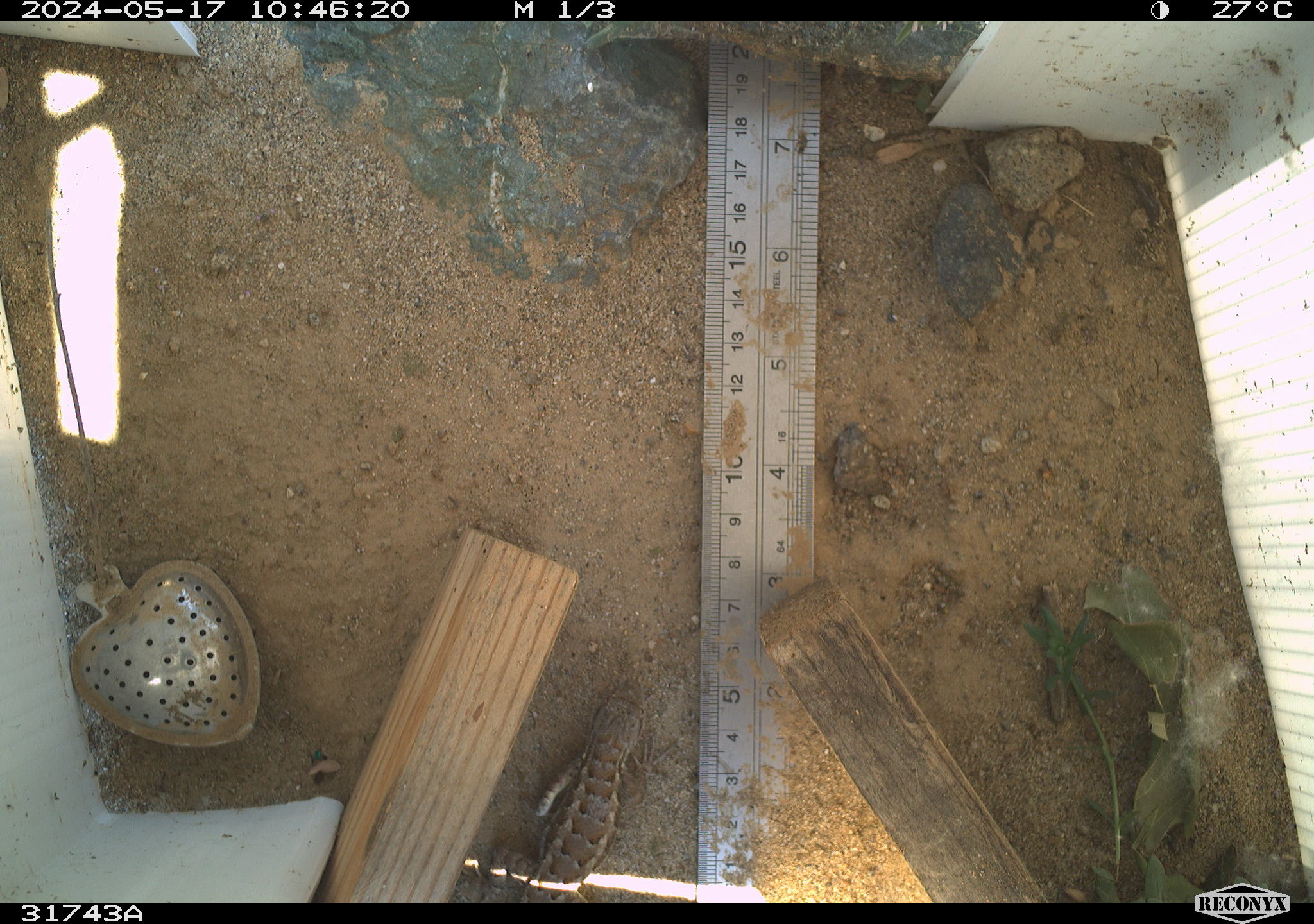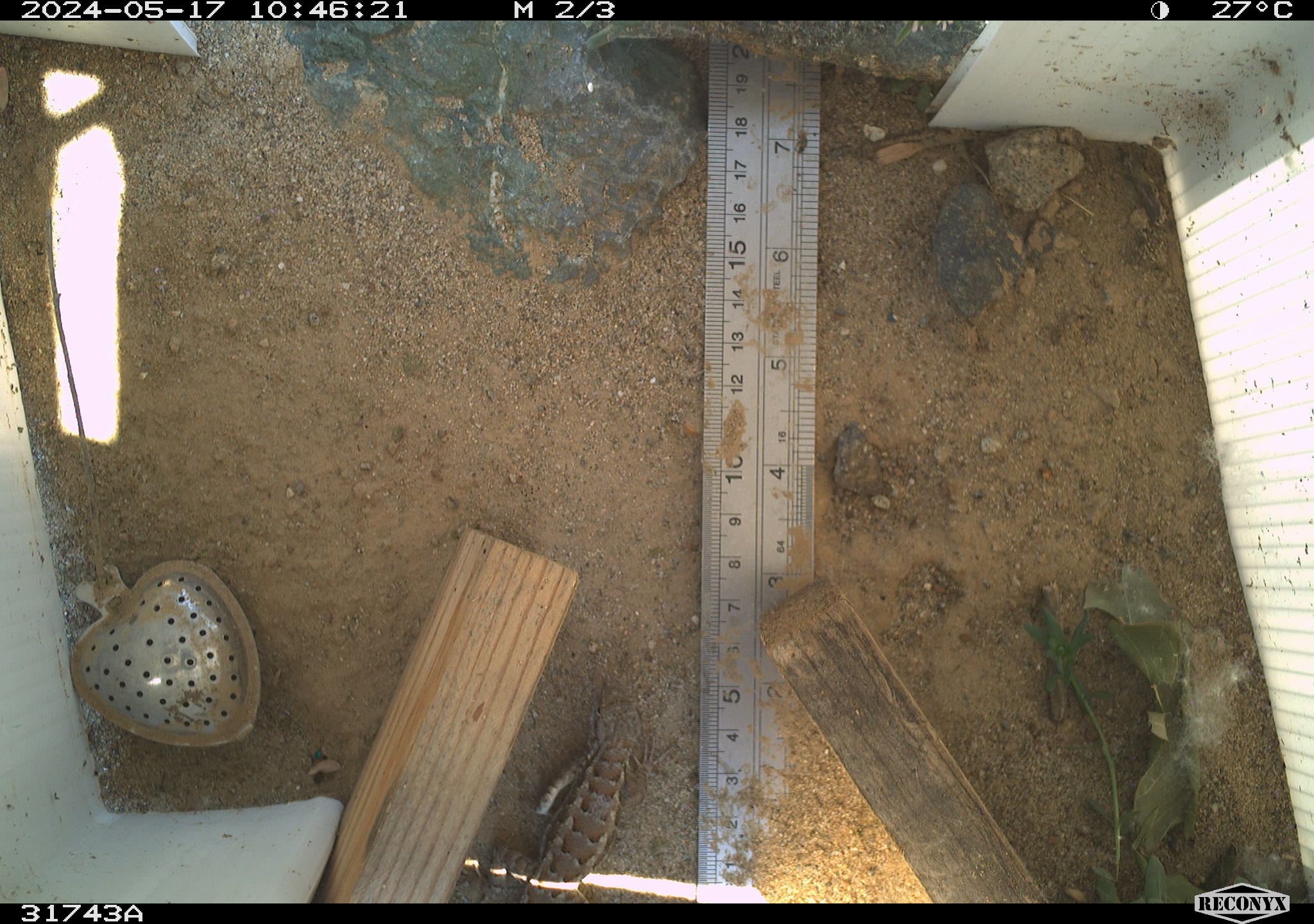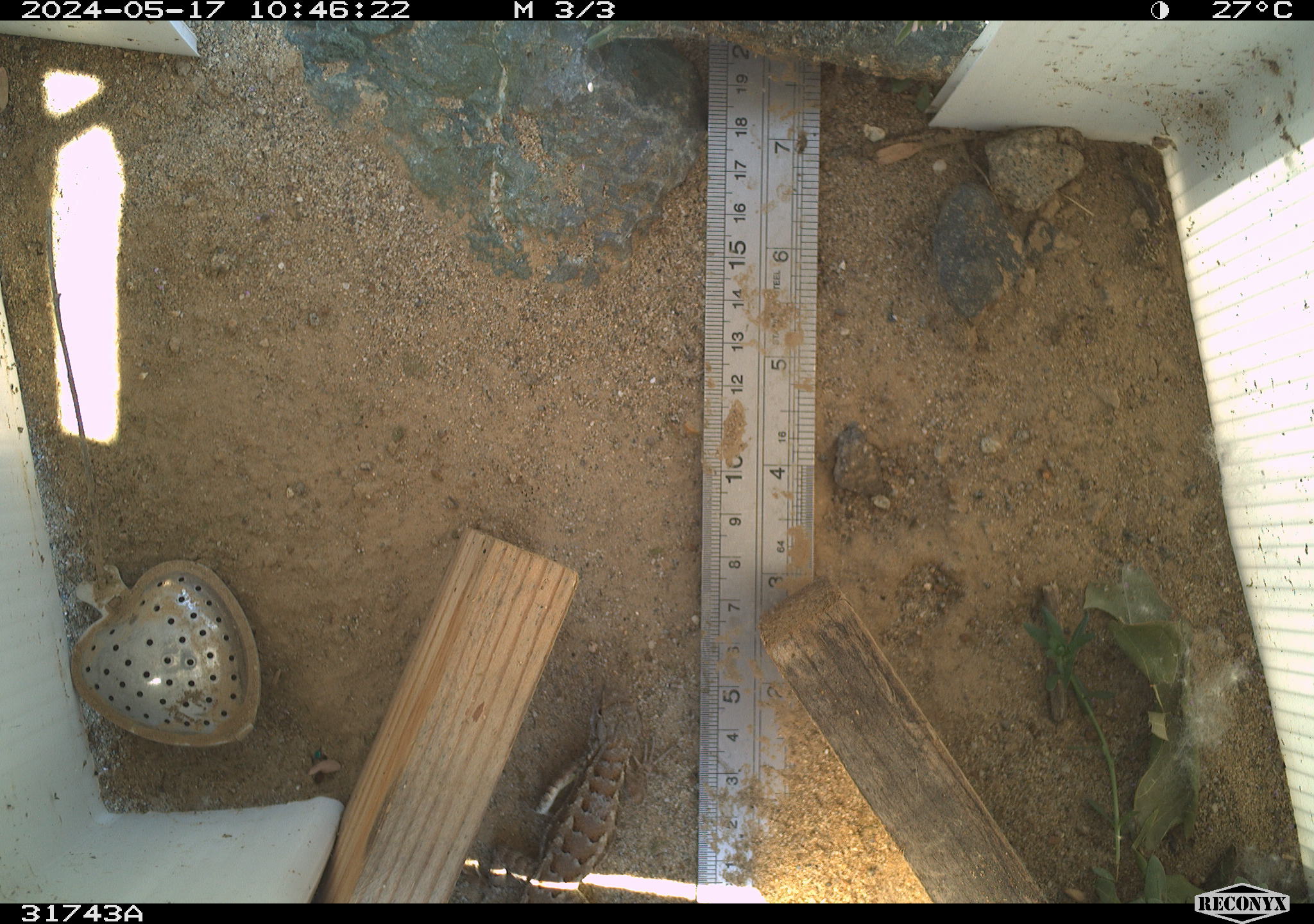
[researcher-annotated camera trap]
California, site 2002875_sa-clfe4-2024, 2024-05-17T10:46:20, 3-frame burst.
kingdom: Animalia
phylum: Chordata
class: Reptilia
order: Squamata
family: Phrynosomatidae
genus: Sceloporus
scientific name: Sceloporus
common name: spiny lizards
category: sceloporus species